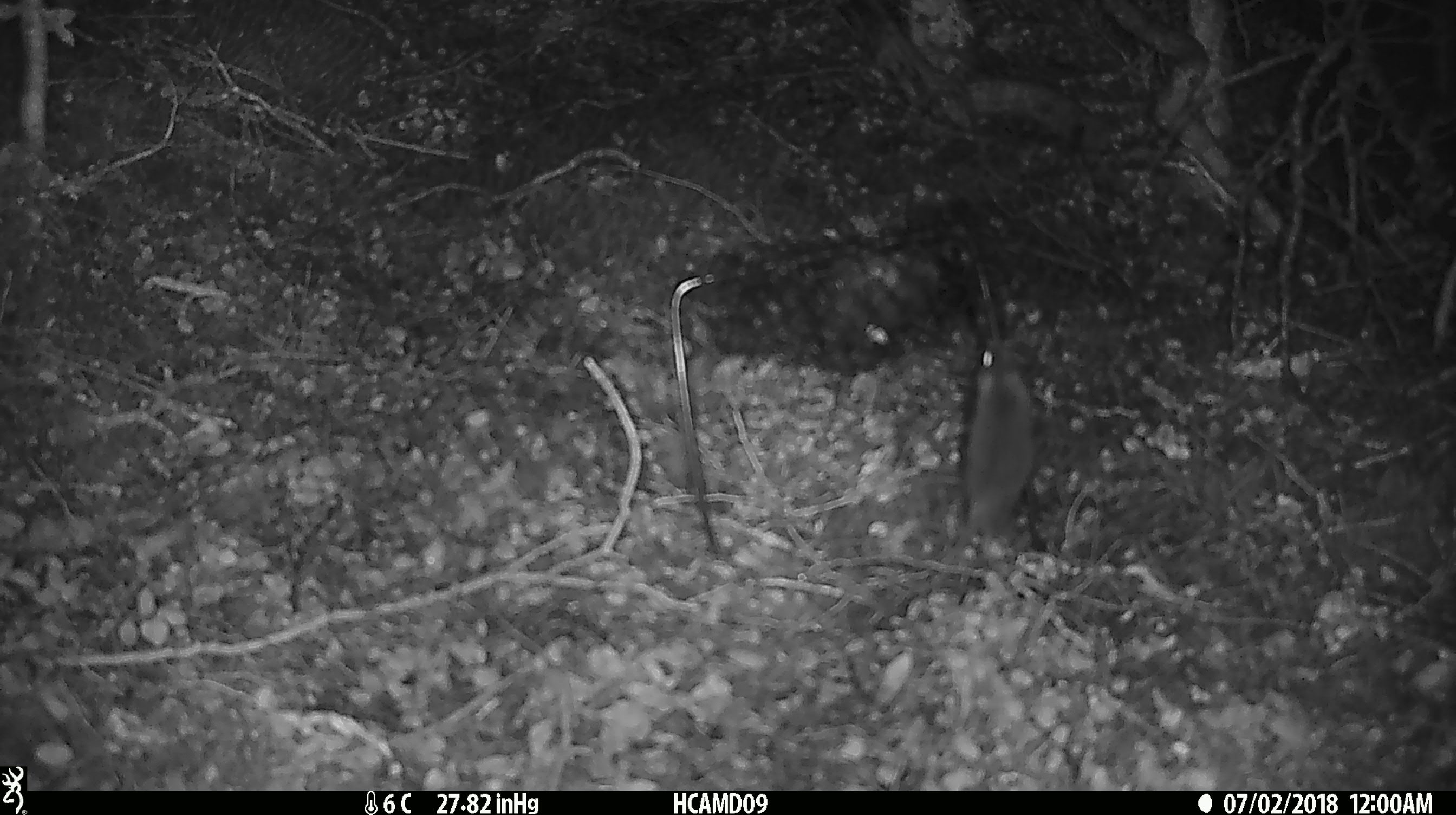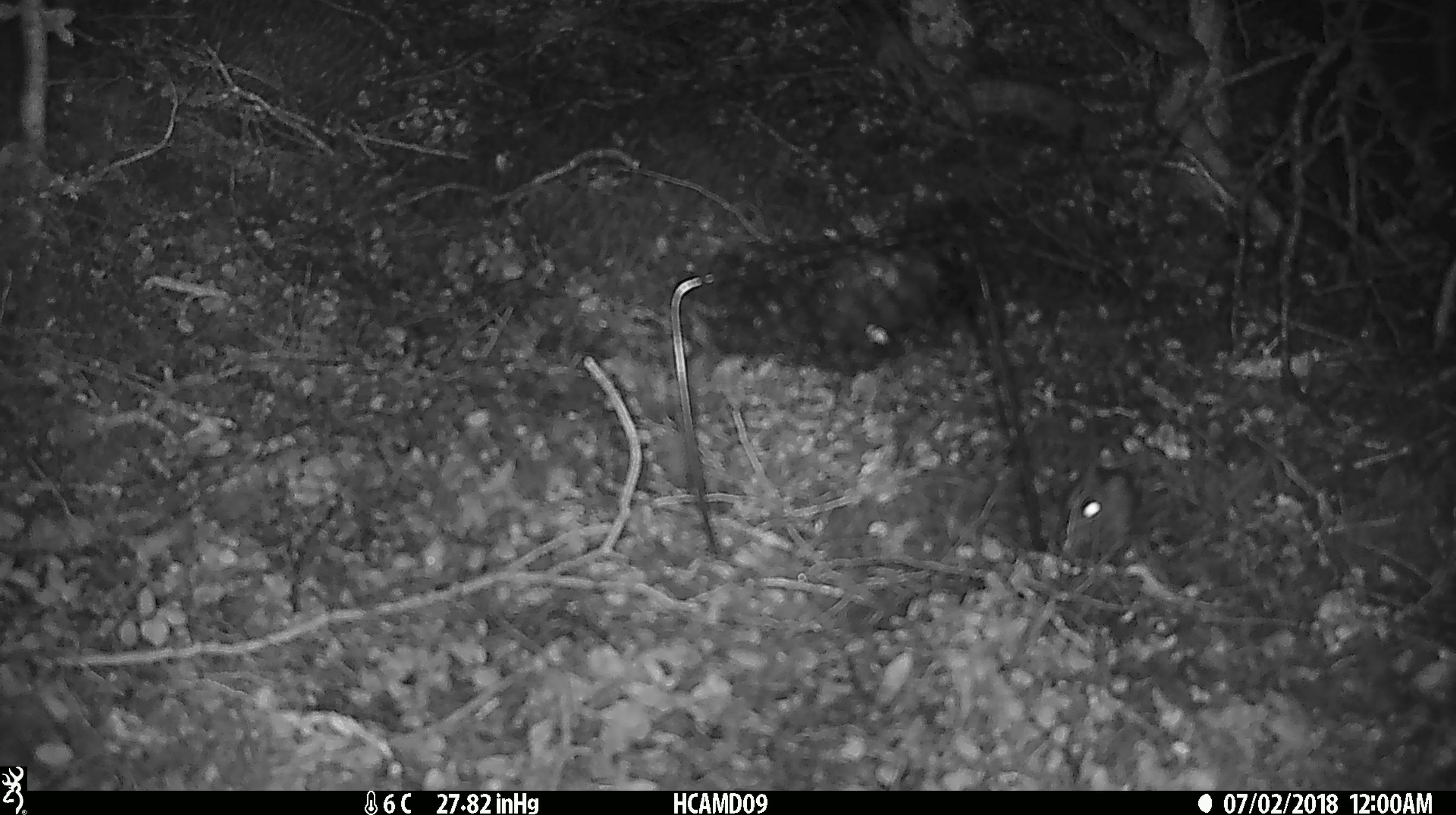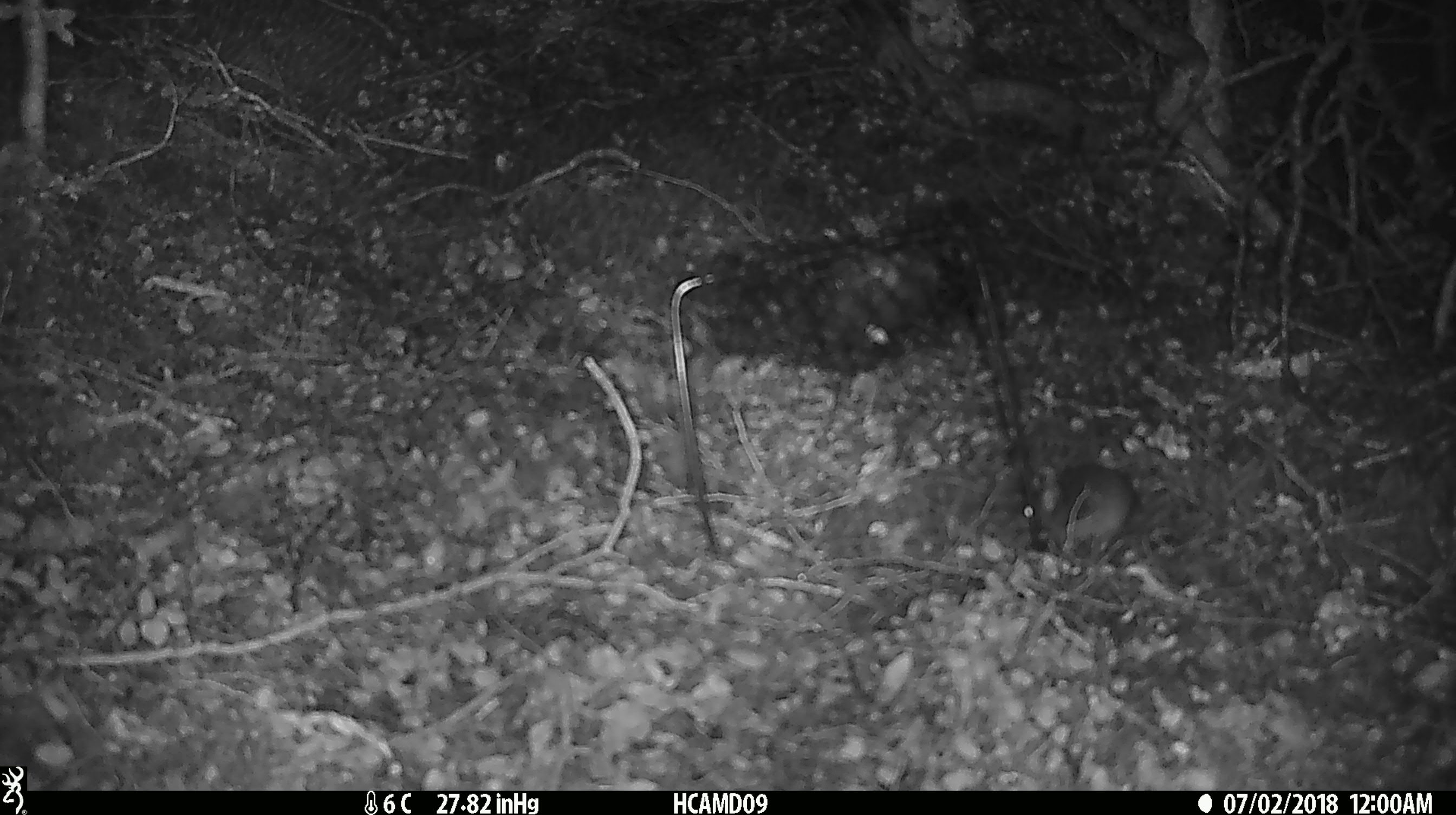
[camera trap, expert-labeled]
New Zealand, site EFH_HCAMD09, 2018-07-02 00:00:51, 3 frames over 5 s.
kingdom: Animalia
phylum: Chordata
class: Mammalia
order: Rodentia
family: Muridae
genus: Mus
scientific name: Mus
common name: mouse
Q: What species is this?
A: Mouse (Mus).